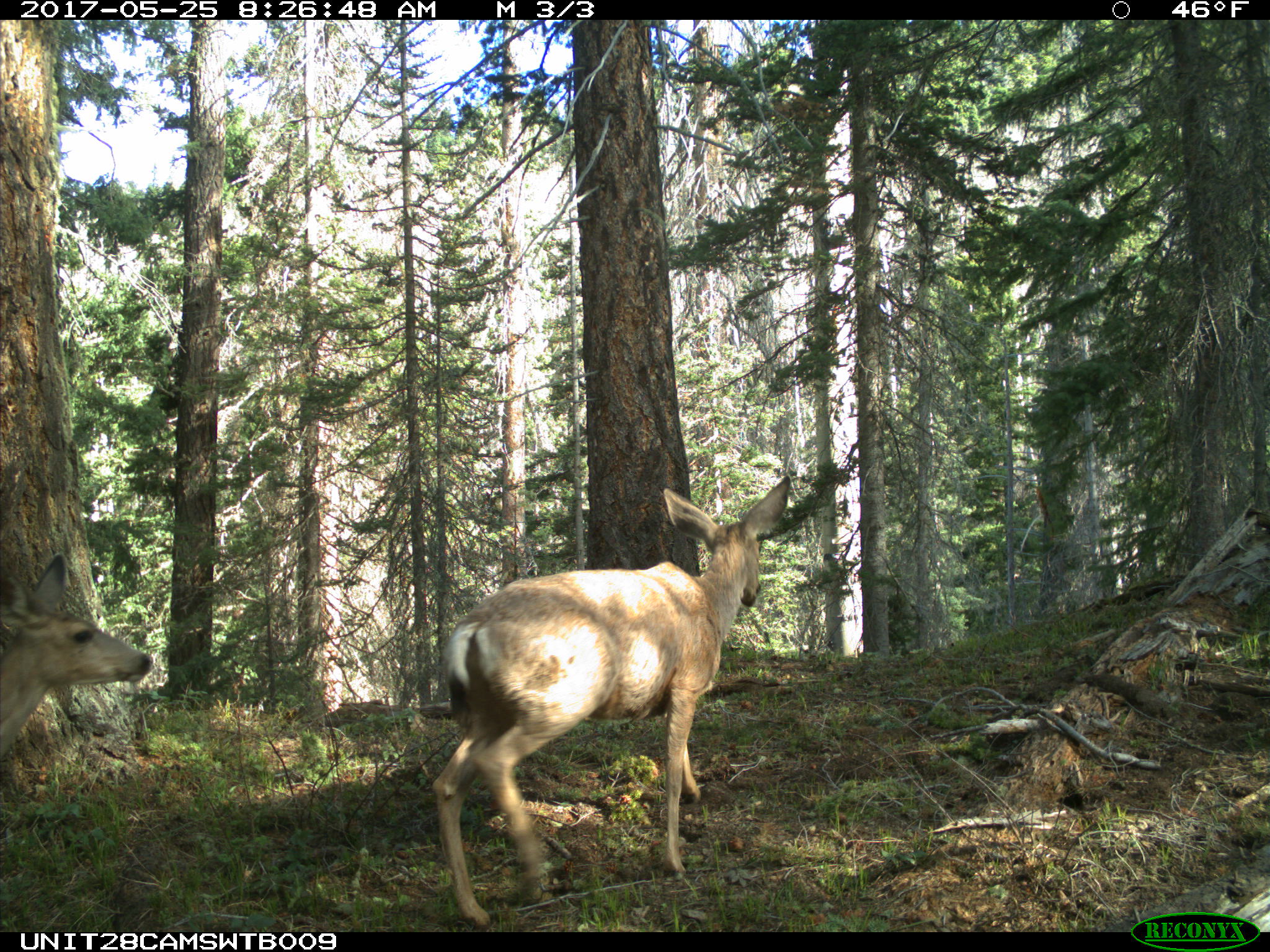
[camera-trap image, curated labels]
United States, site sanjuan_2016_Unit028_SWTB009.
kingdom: Animalia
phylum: Chordata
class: Mammalia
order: Artiodactyla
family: Cervidae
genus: Odocoileus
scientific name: Odocoileus hemionus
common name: mule deer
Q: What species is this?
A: Odocoileus hemionus (mule deer).